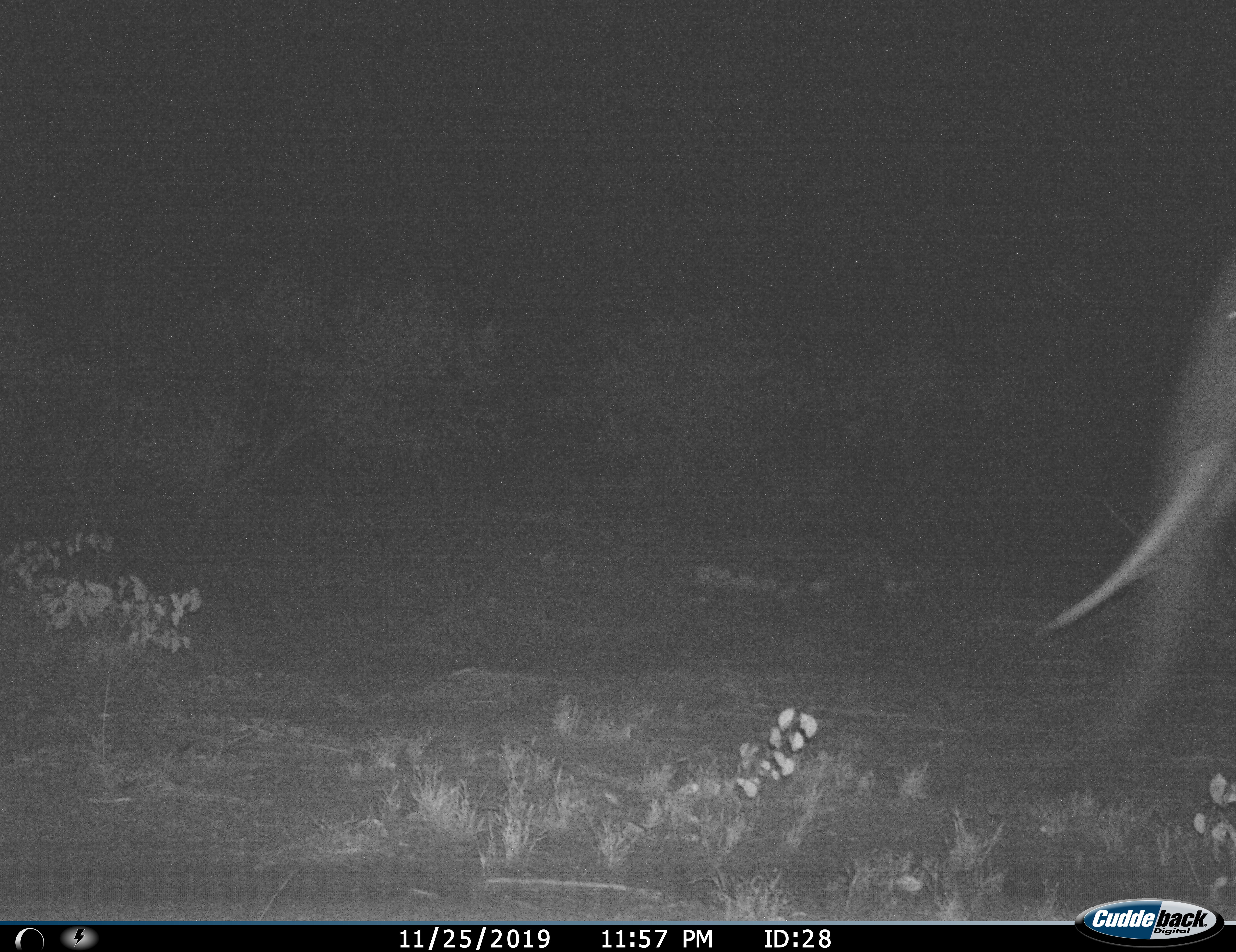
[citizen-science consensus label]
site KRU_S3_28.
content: unidentified animal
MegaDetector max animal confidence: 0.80